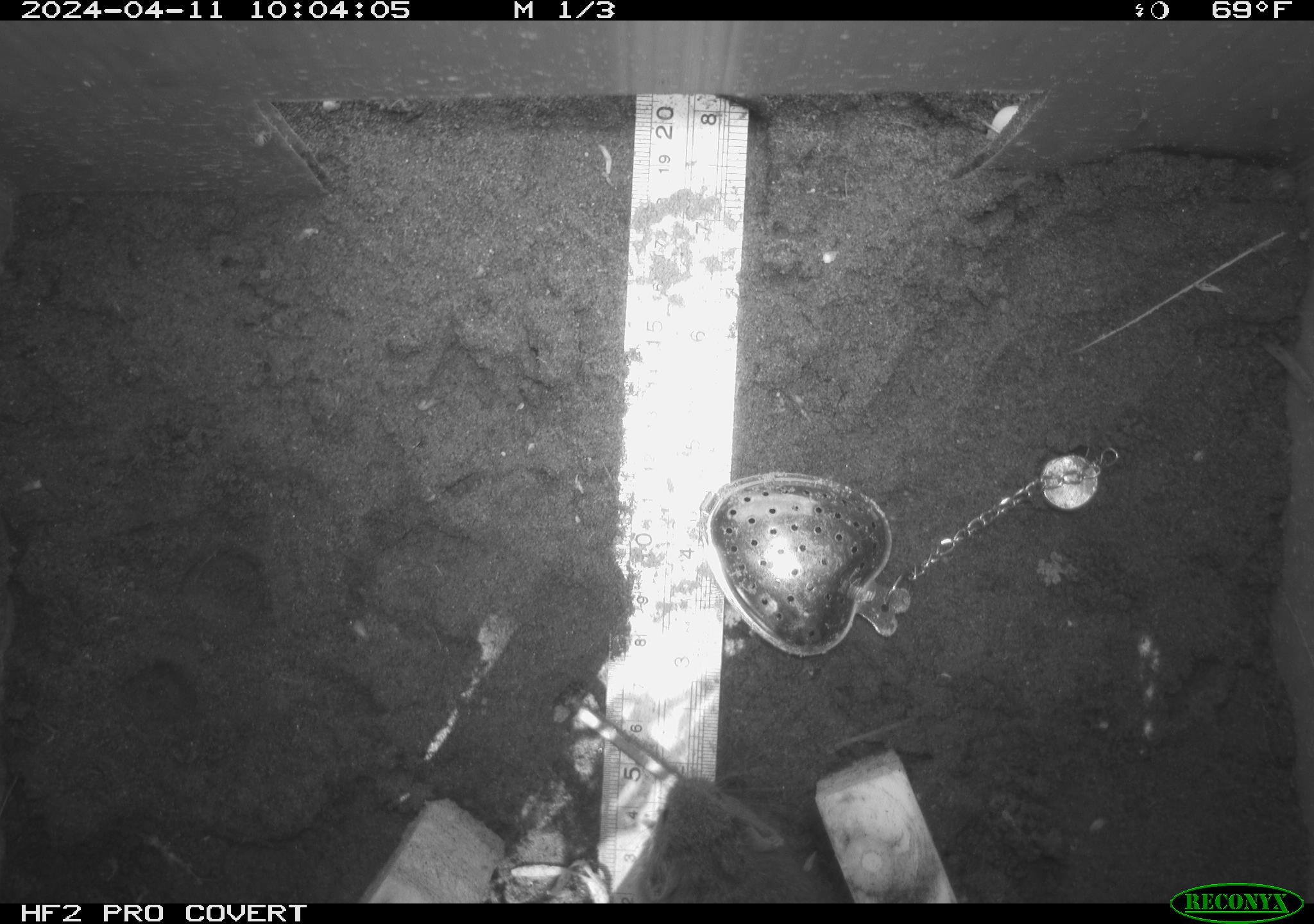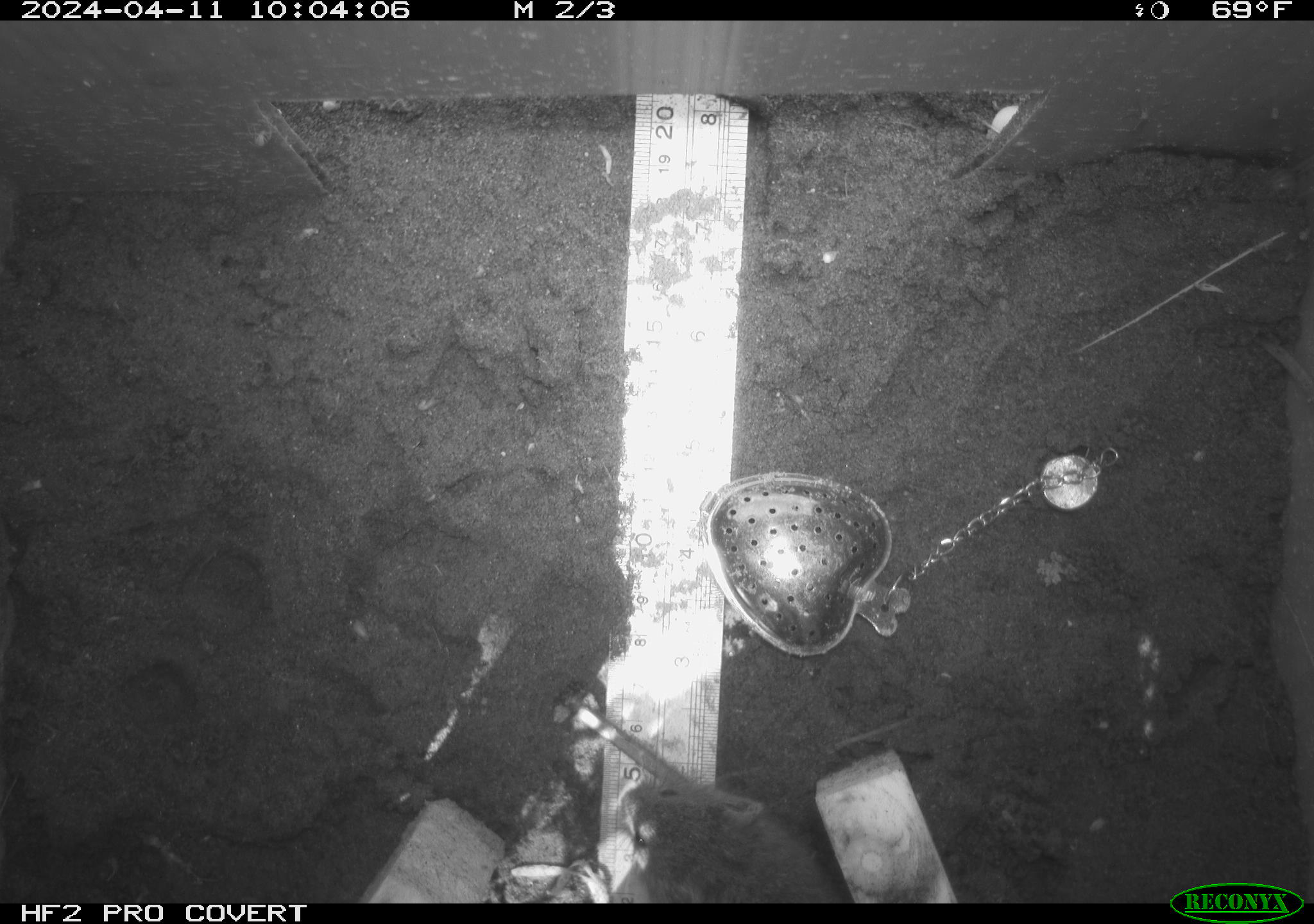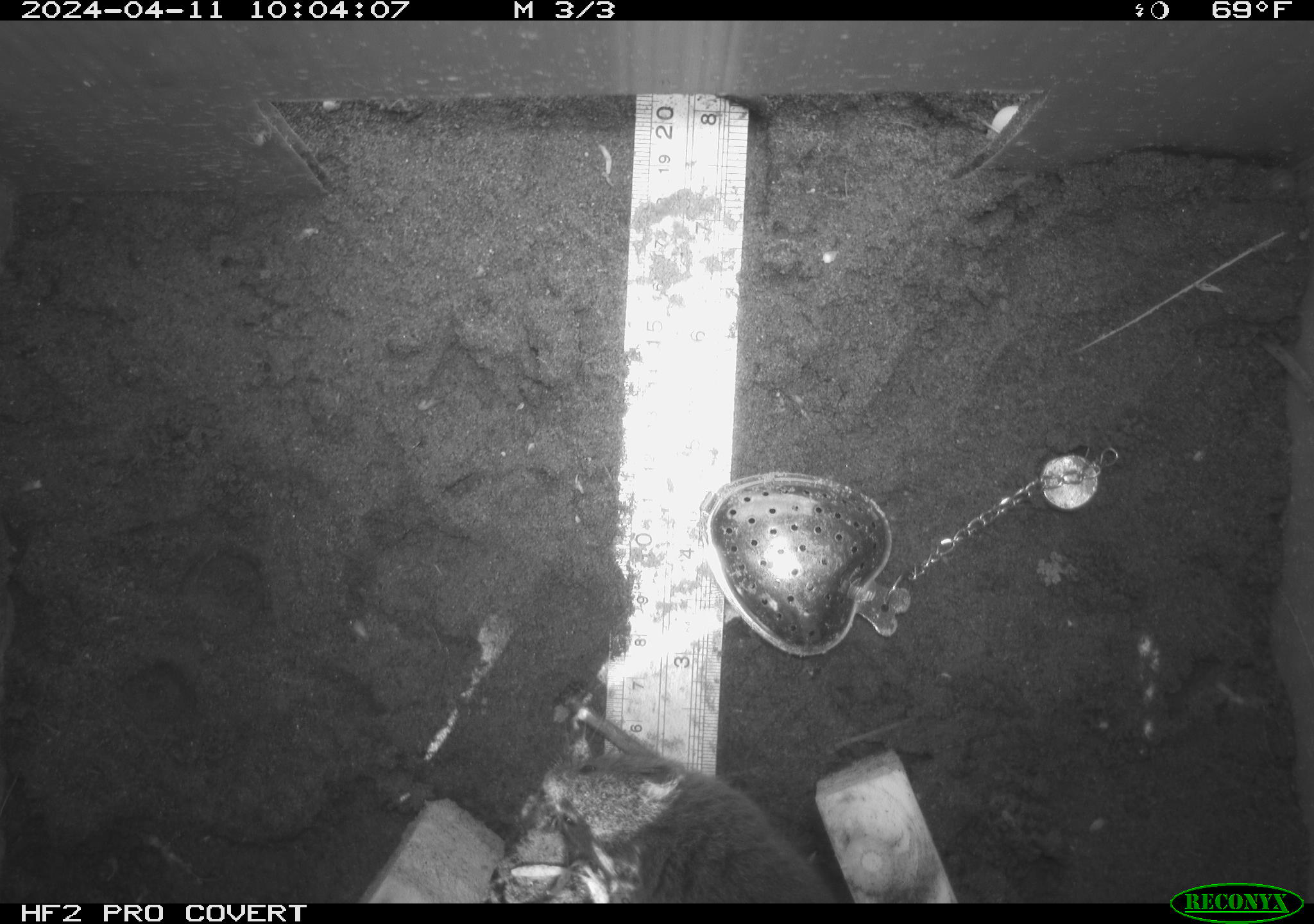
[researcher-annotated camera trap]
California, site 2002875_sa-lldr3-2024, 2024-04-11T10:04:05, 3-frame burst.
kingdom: Animalia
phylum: Chordata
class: Mammalia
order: Rodentia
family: Cricetidae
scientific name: Arvicolinae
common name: voles, lemmings, and muskrats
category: arvicolinae subfamily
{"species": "arvicolinae subfamily (voles, lemmings, and muskrats) (Arvicolinae)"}